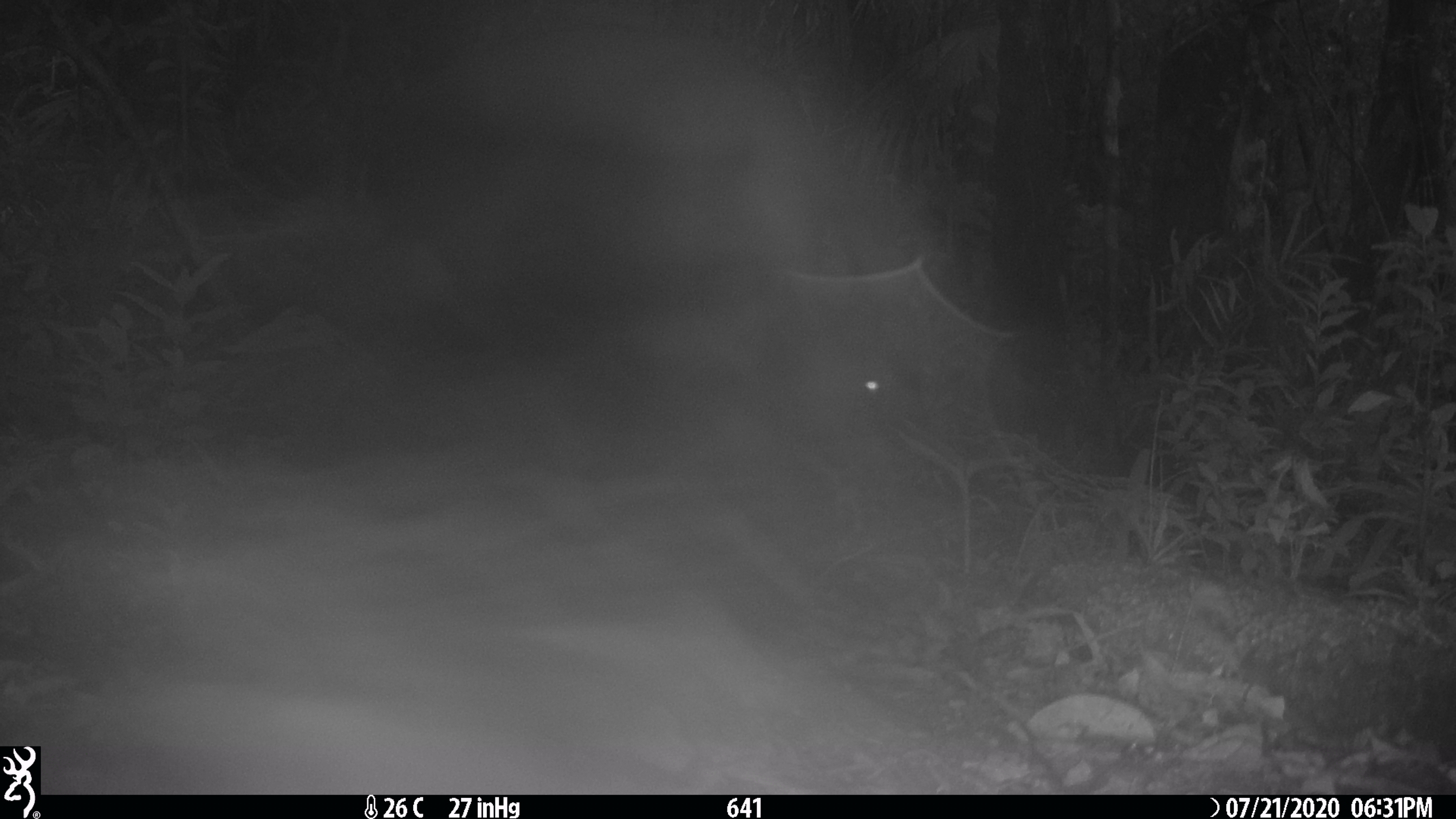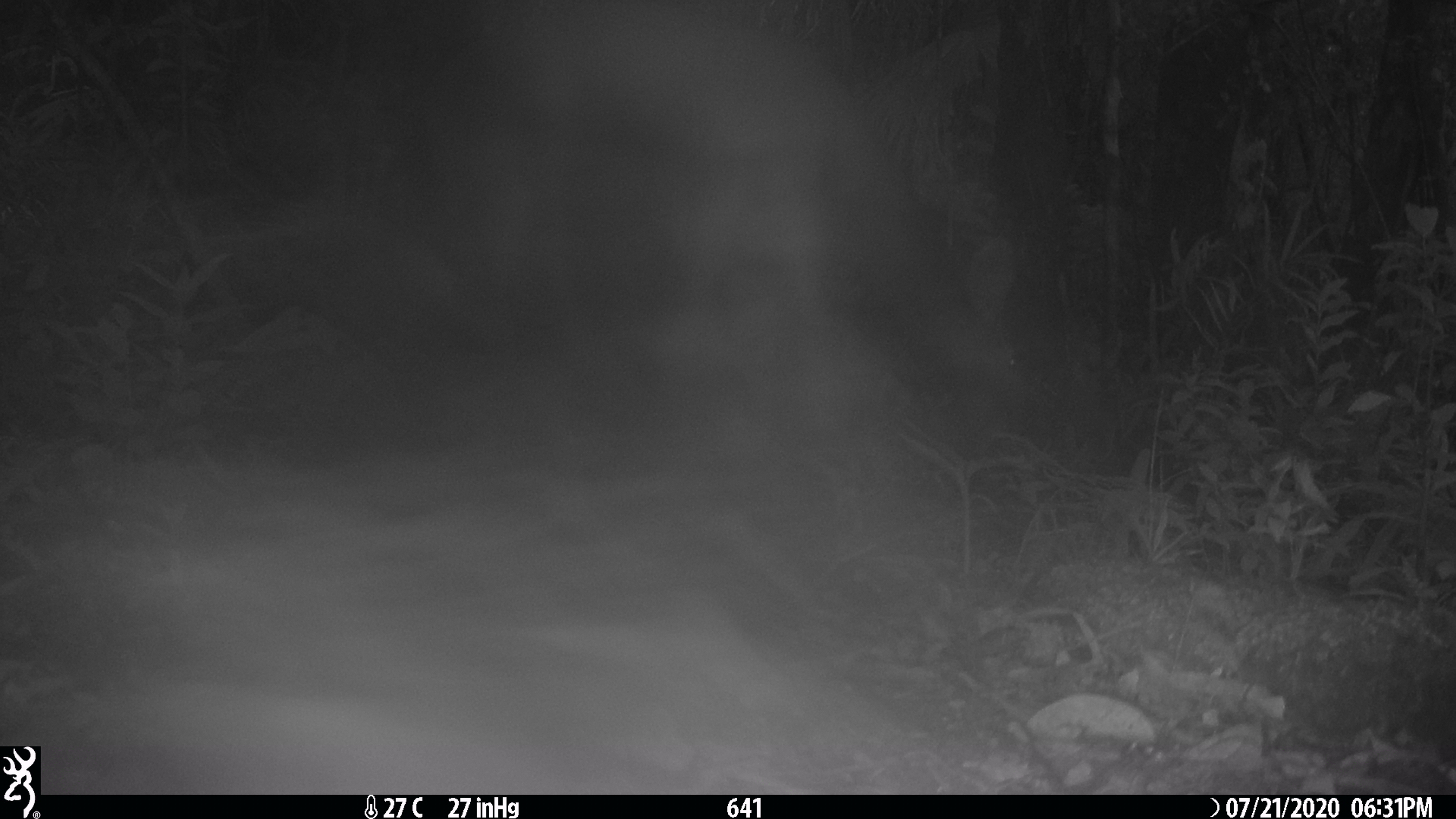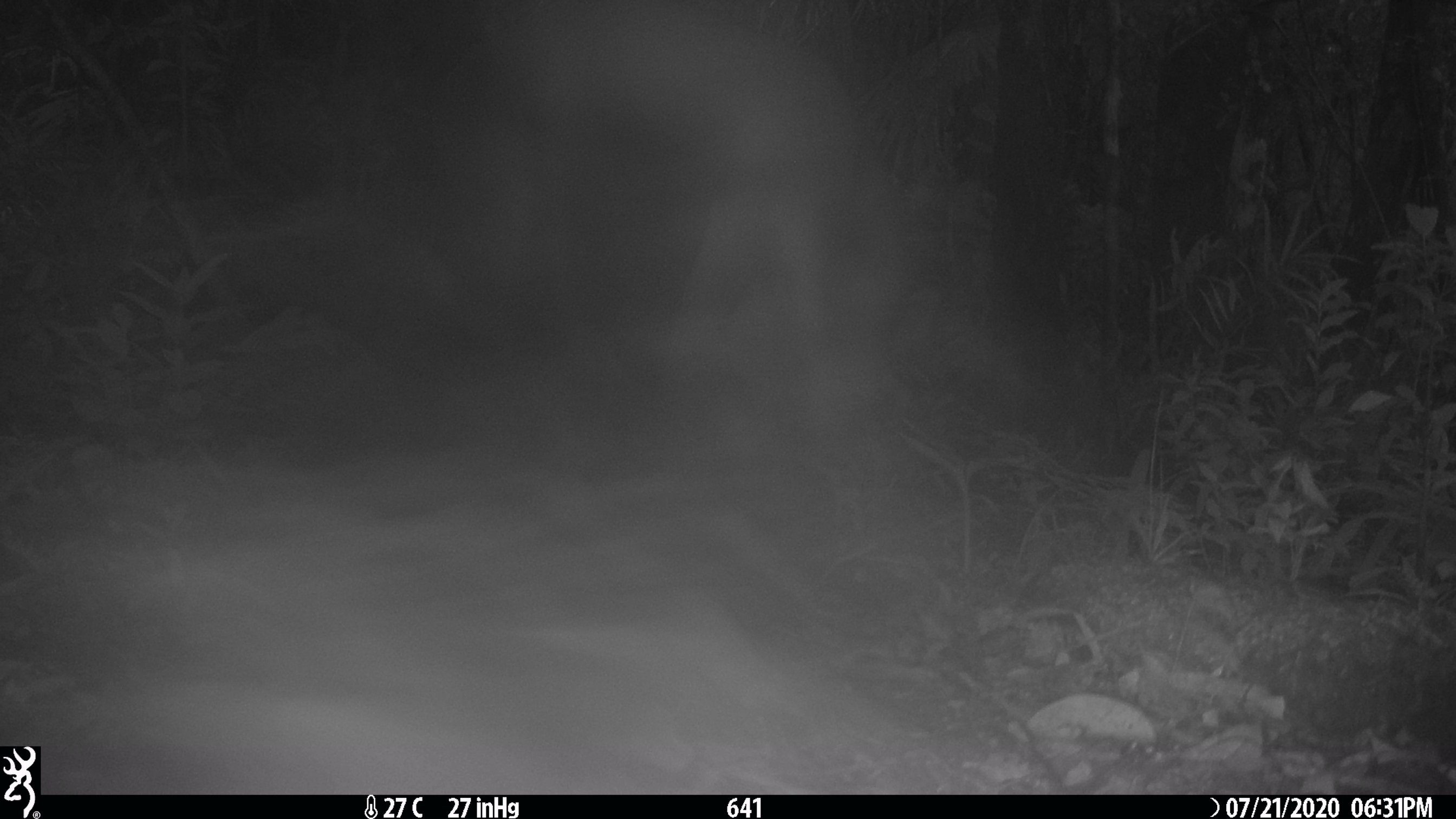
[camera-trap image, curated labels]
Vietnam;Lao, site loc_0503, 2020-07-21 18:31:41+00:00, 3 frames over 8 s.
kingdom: Animalia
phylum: Chordata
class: Mammalia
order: Artiodactyla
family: Cervidae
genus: Rusa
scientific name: Rusa unicolor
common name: sambar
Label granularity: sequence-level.